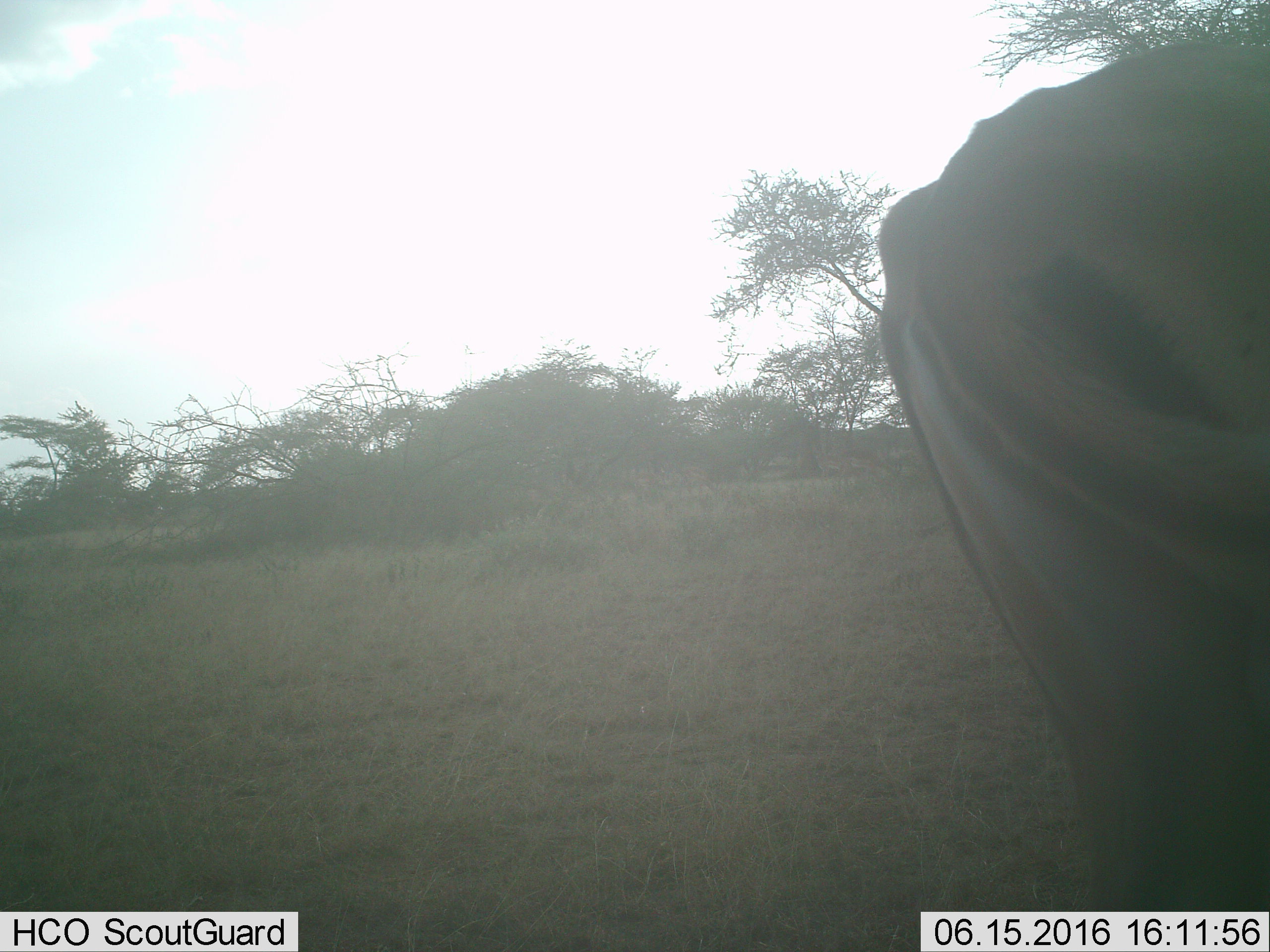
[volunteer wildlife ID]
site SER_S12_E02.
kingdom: Animalia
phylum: Chordata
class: Mammalia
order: Artiodactyla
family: Bovidae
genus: Eudorcas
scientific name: Eudorcas thomsonii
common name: thomson's gazelle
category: gazellethomsons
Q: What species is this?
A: Gazellethomsons (thomson's gazelle) (Eudorcas thomsonii).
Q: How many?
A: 1.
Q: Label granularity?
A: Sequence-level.